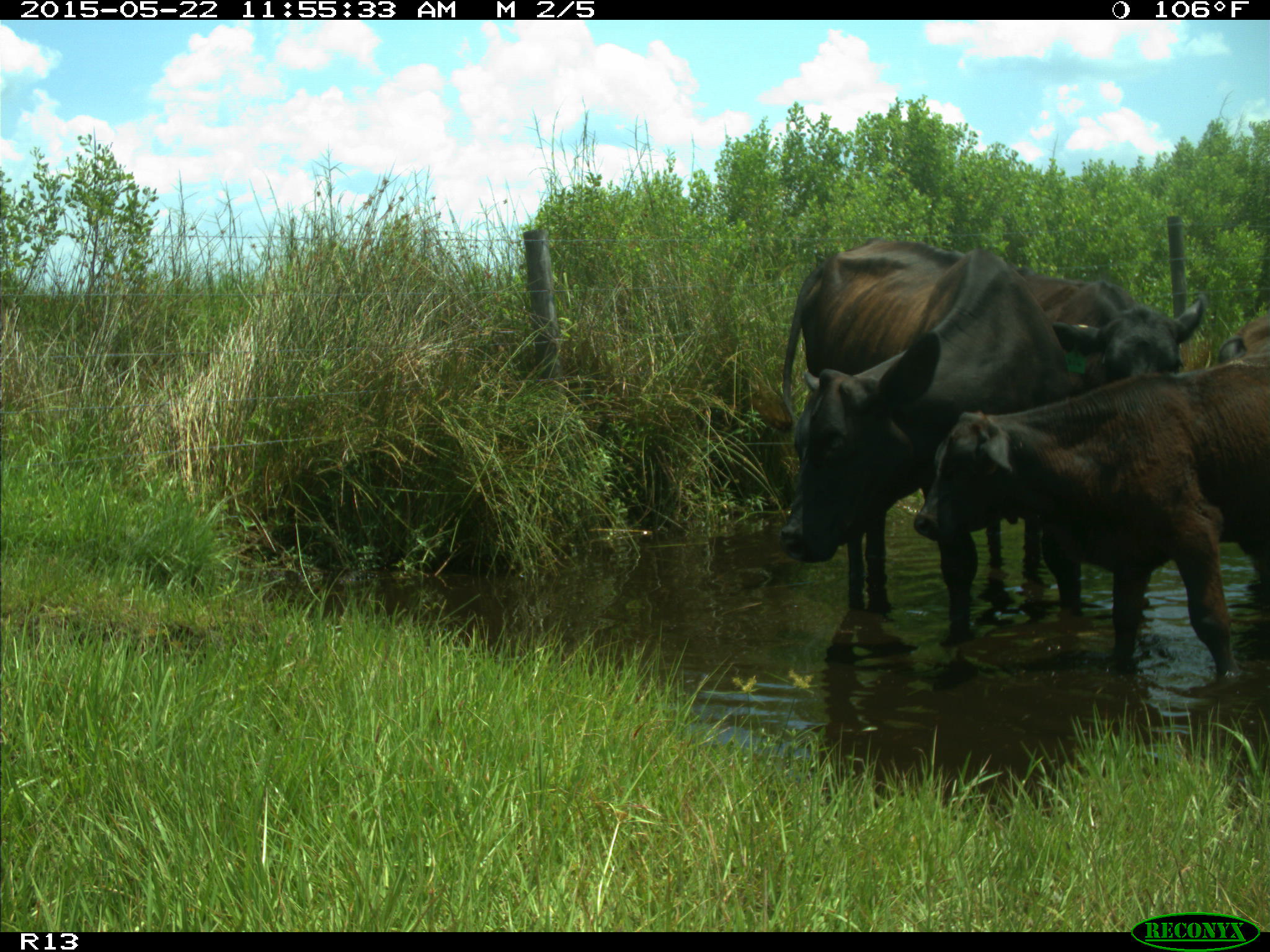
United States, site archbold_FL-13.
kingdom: Animalia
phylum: Chordata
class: Mammalia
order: Artiodactyla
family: Bovidae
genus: Bos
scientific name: Bos taurus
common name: domestic cow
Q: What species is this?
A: Bos taurus (domestic cow).